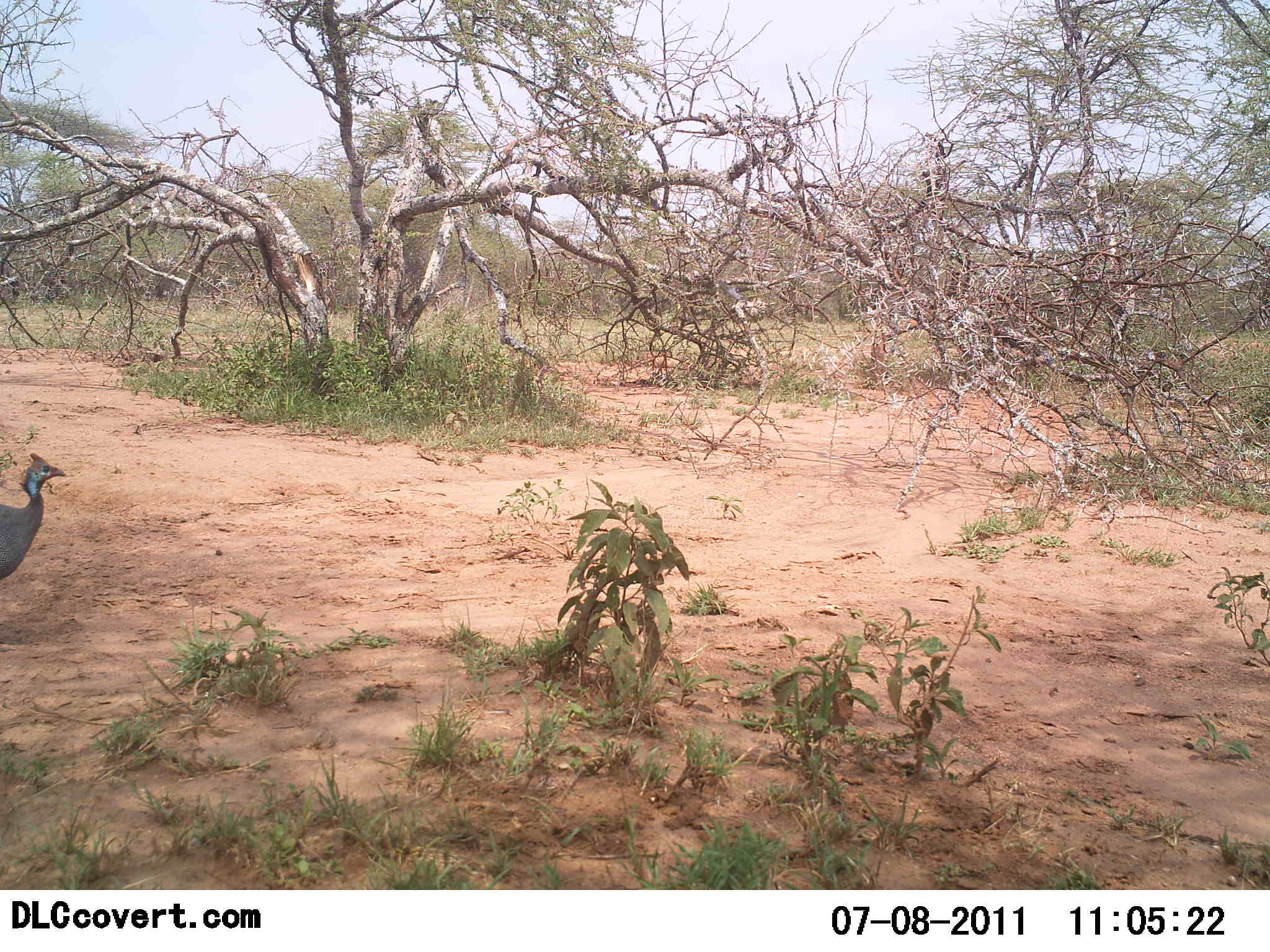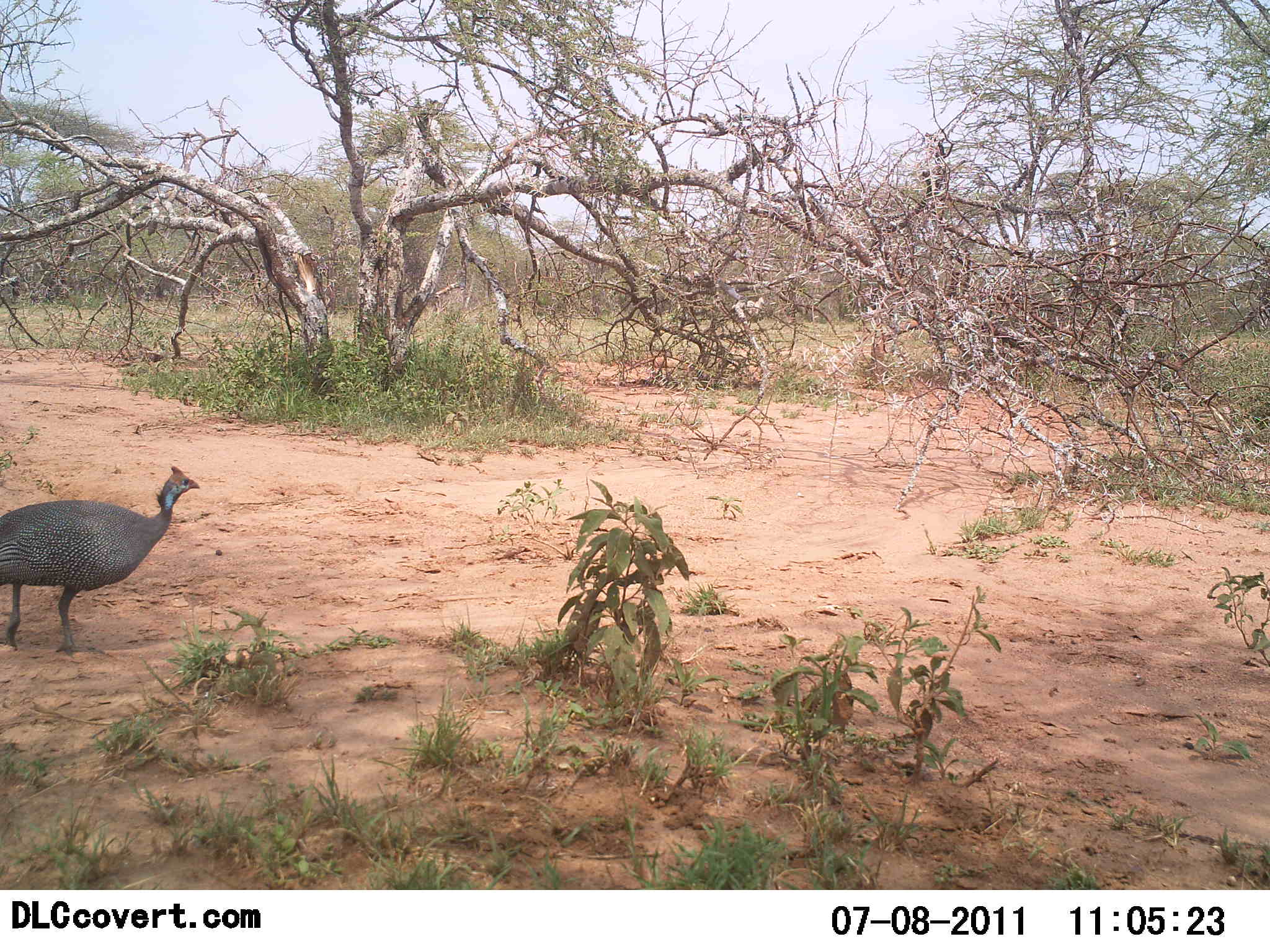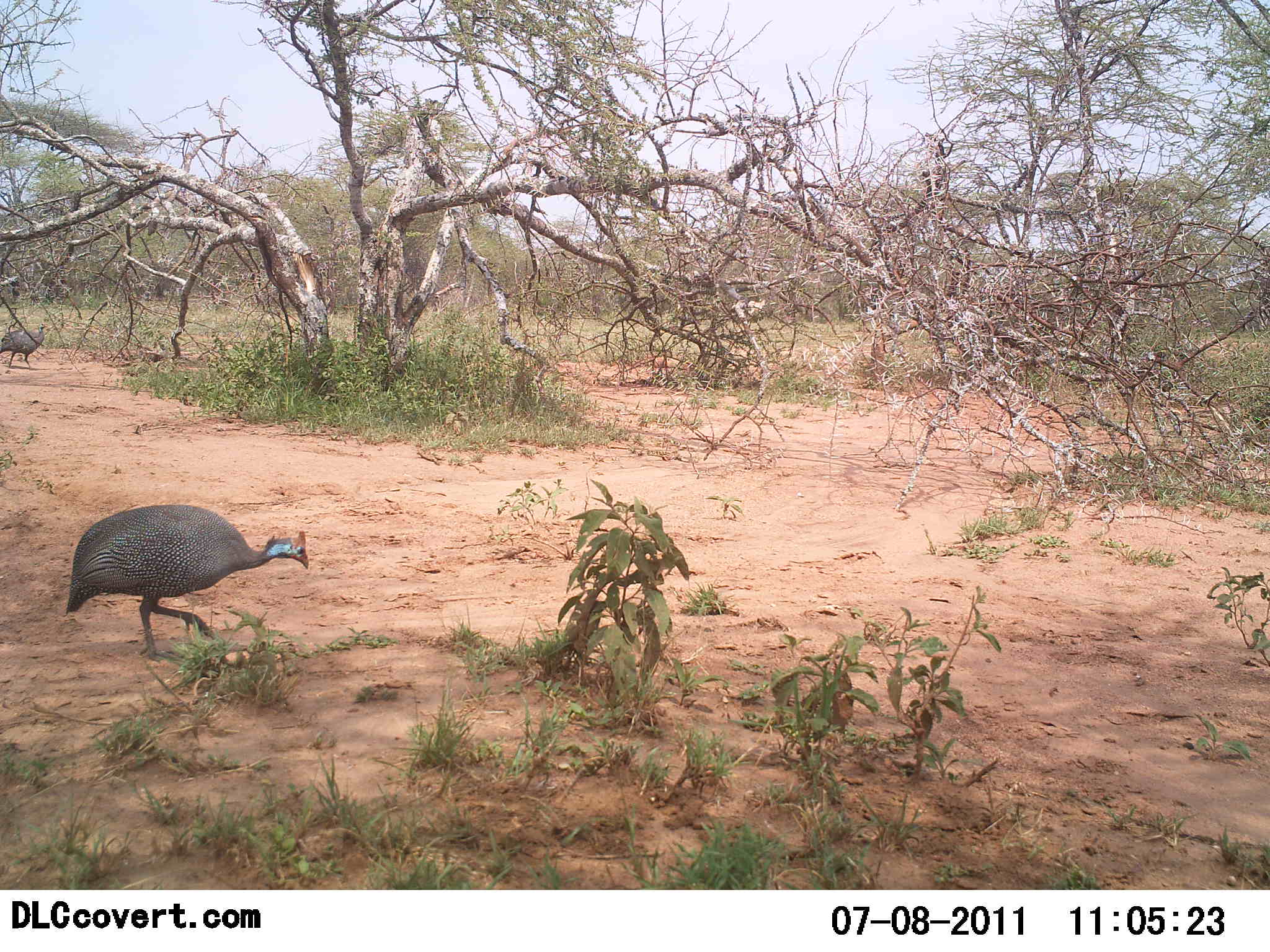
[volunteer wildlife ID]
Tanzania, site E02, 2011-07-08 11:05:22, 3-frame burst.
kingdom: Animalia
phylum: Chordata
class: Aves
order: Galliformes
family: Numididae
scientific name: Numididae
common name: guinea fowl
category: guineafowl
Guineafowl (guinea fowl) (Numididae), count 2. Behavior (volunteer vote fractions): standing 9%, resting 0%, moving 100%, interacting 0%. Young present (vote fraction): 0%. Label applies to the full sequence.